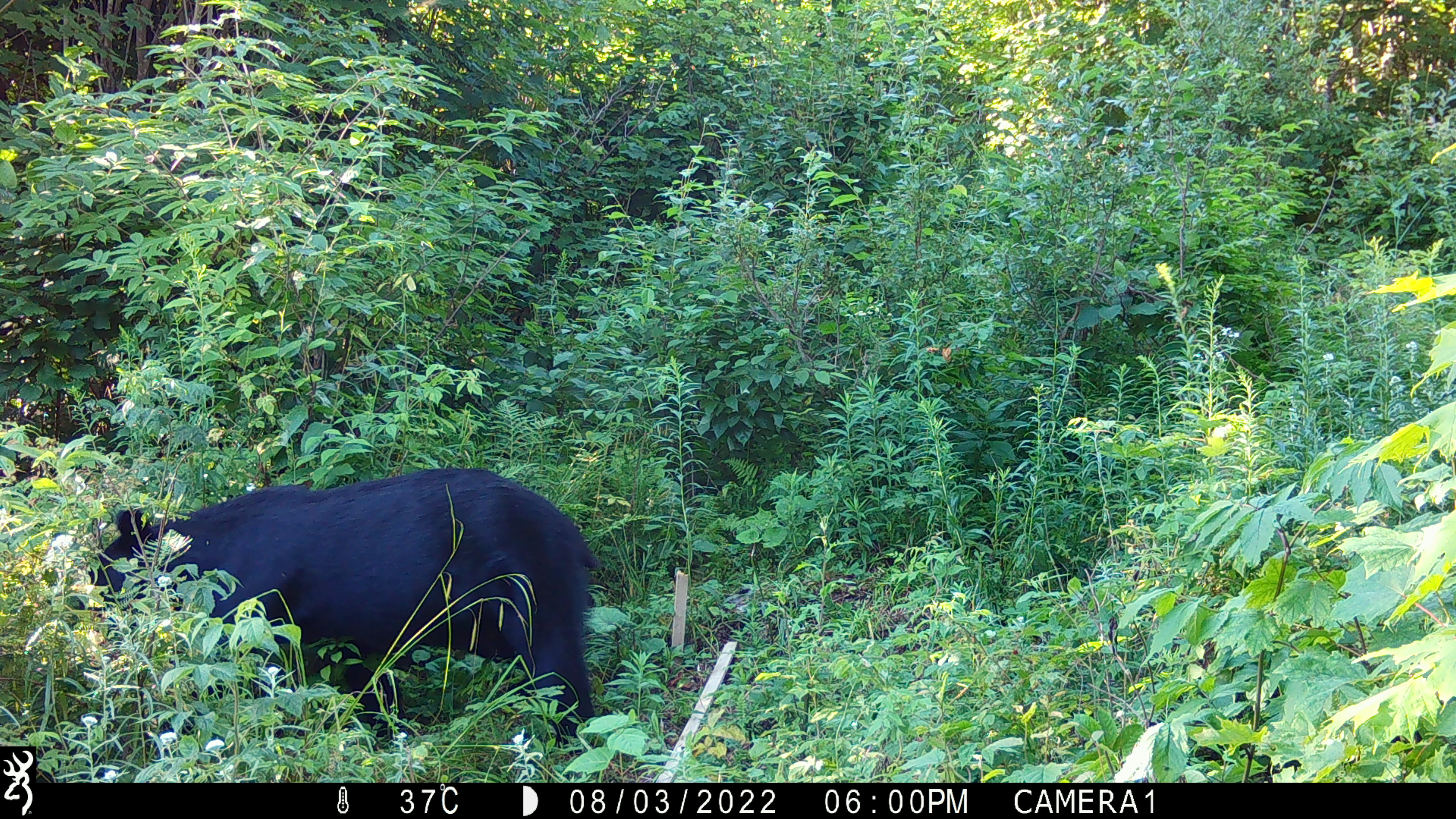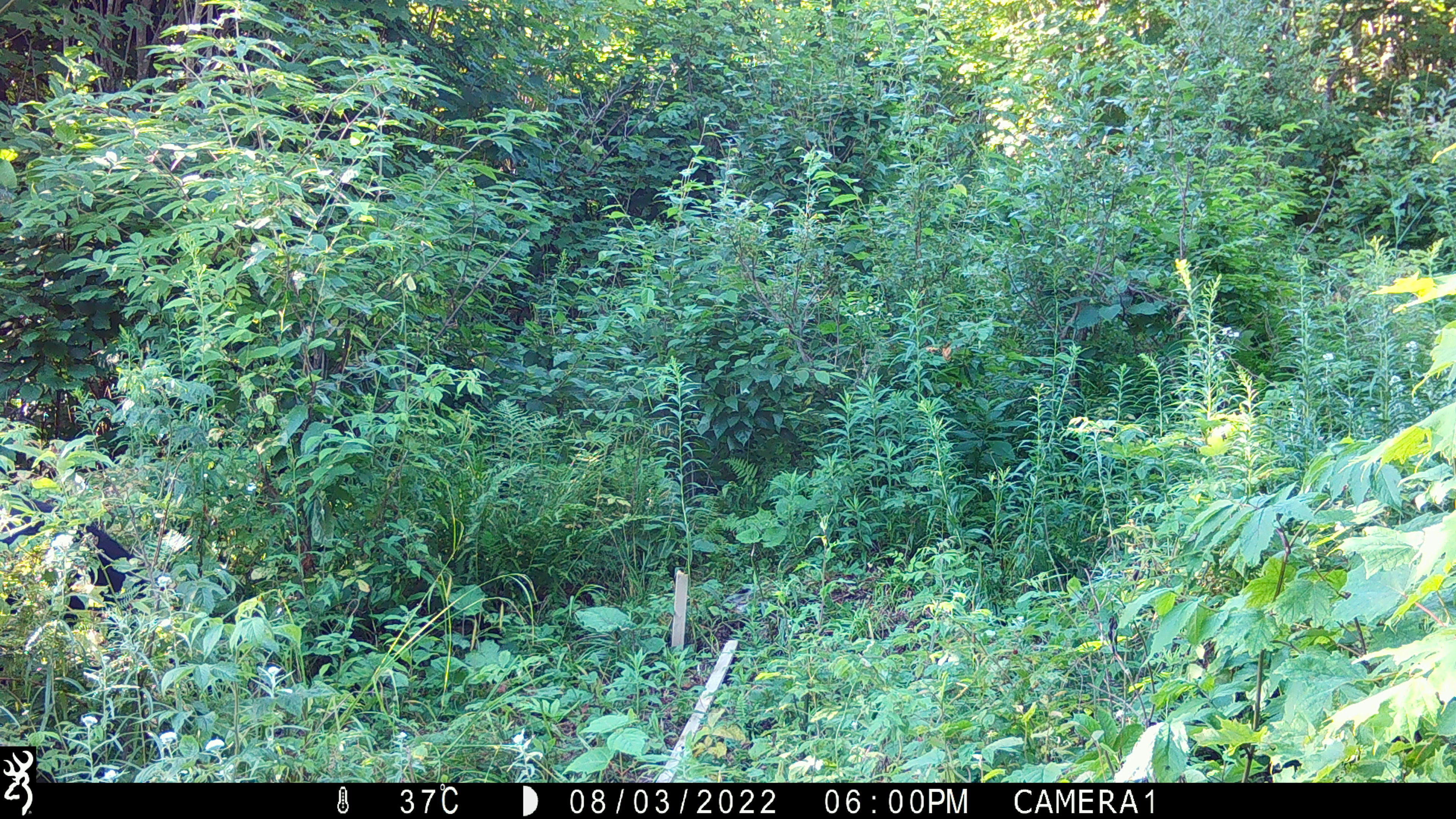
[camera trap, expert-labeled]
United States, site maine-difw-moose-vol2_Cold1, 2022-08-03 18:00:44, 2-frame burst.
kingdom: Animalia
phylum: Chordata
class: Mammalia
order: Carnivora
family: Ursidae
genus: Ursus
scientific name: Ursus americanus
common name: black bear